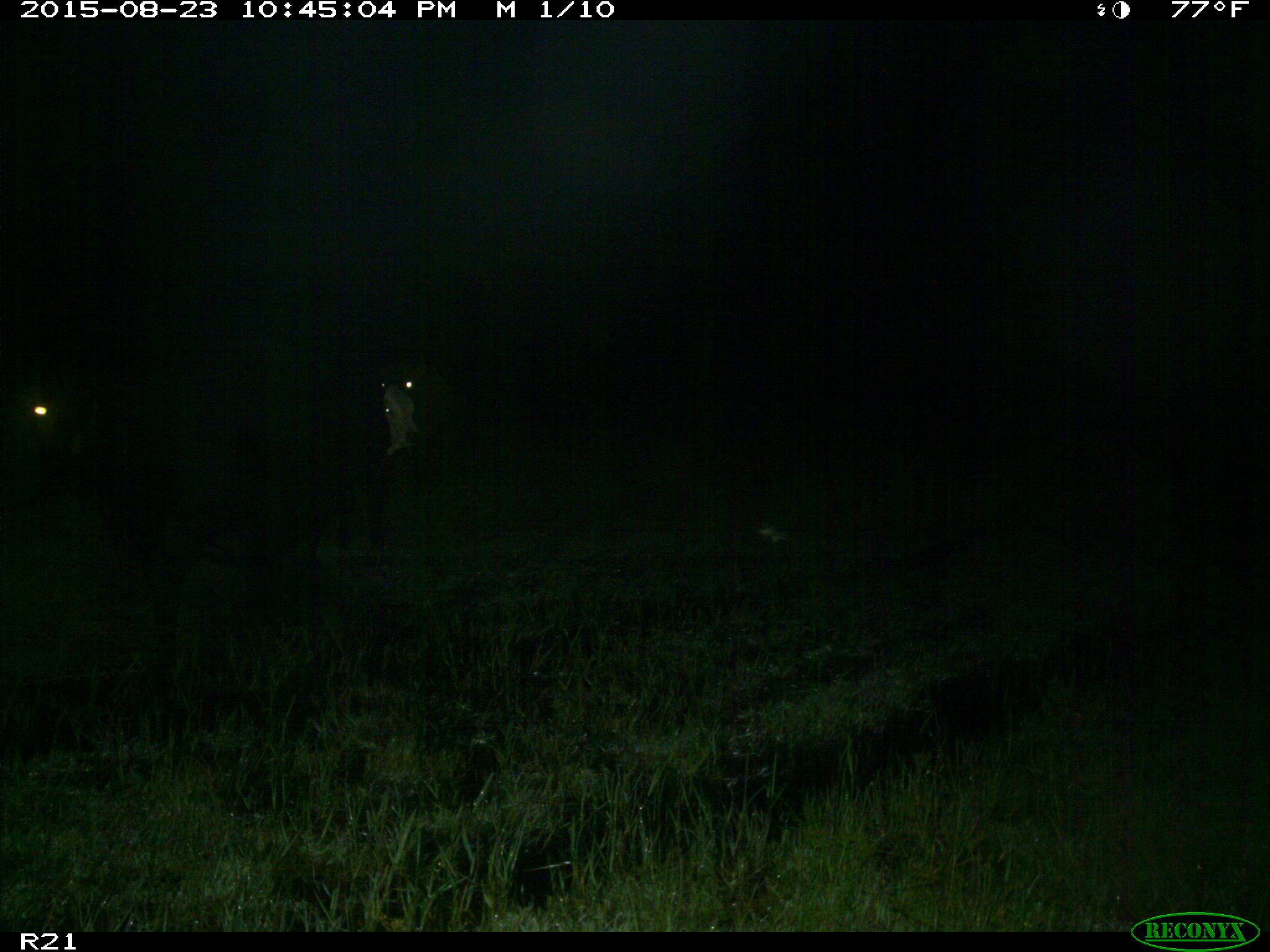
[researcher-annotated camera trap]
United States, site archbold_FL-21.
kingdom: Animalia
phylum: Chordata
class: Mammalia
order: Artiodactyla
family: Bovidae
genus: Bos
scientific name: Bos taurus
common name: domestic cow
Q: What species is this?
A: Bos taurus (domestic cow).